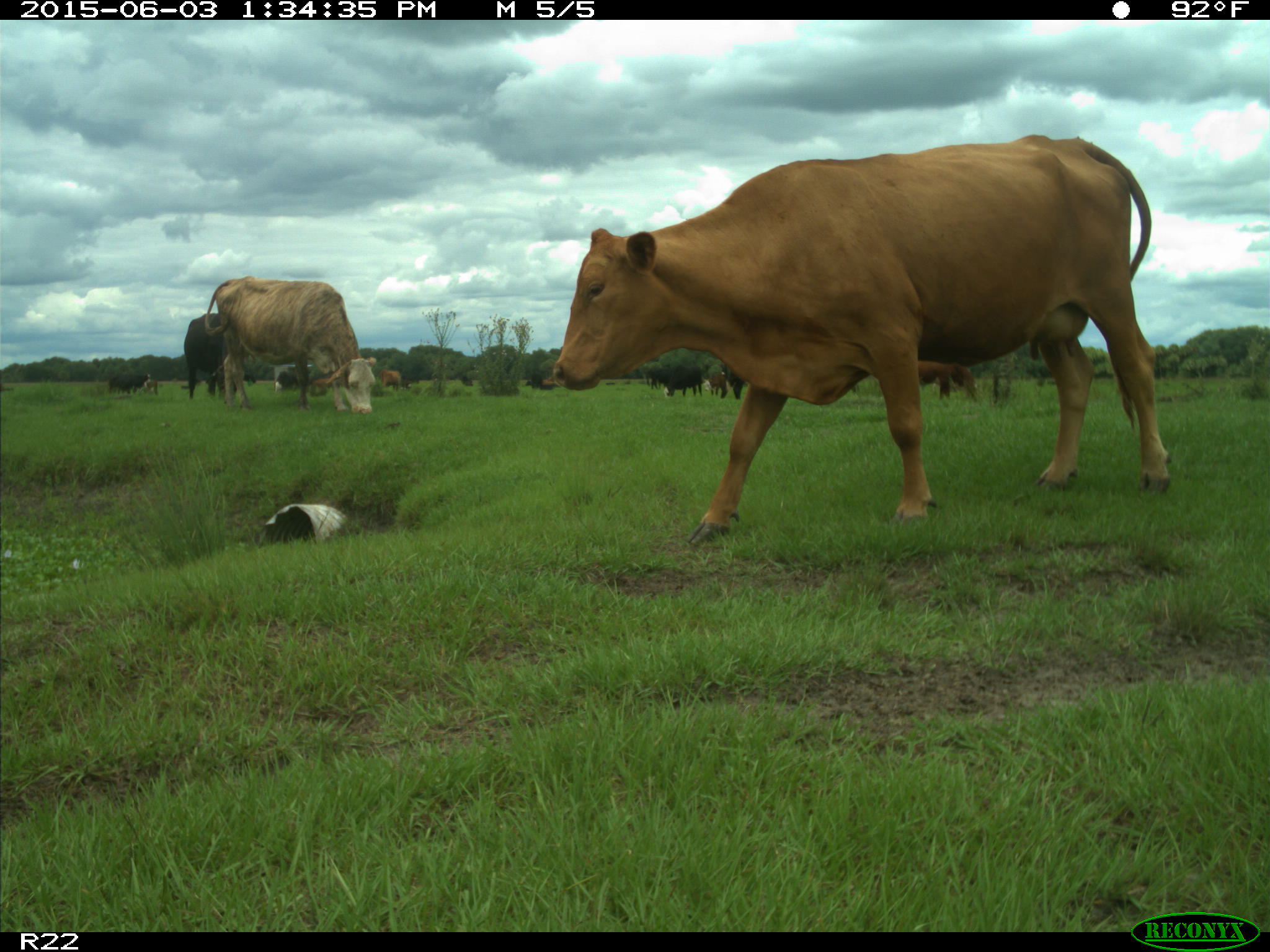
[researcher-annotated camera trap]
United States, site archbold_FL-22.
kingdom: Animalia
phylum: Chordata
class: Mammalia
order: Artiodactyla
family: Bovidae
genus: Bos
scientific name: Bos taurus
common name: domestic cow